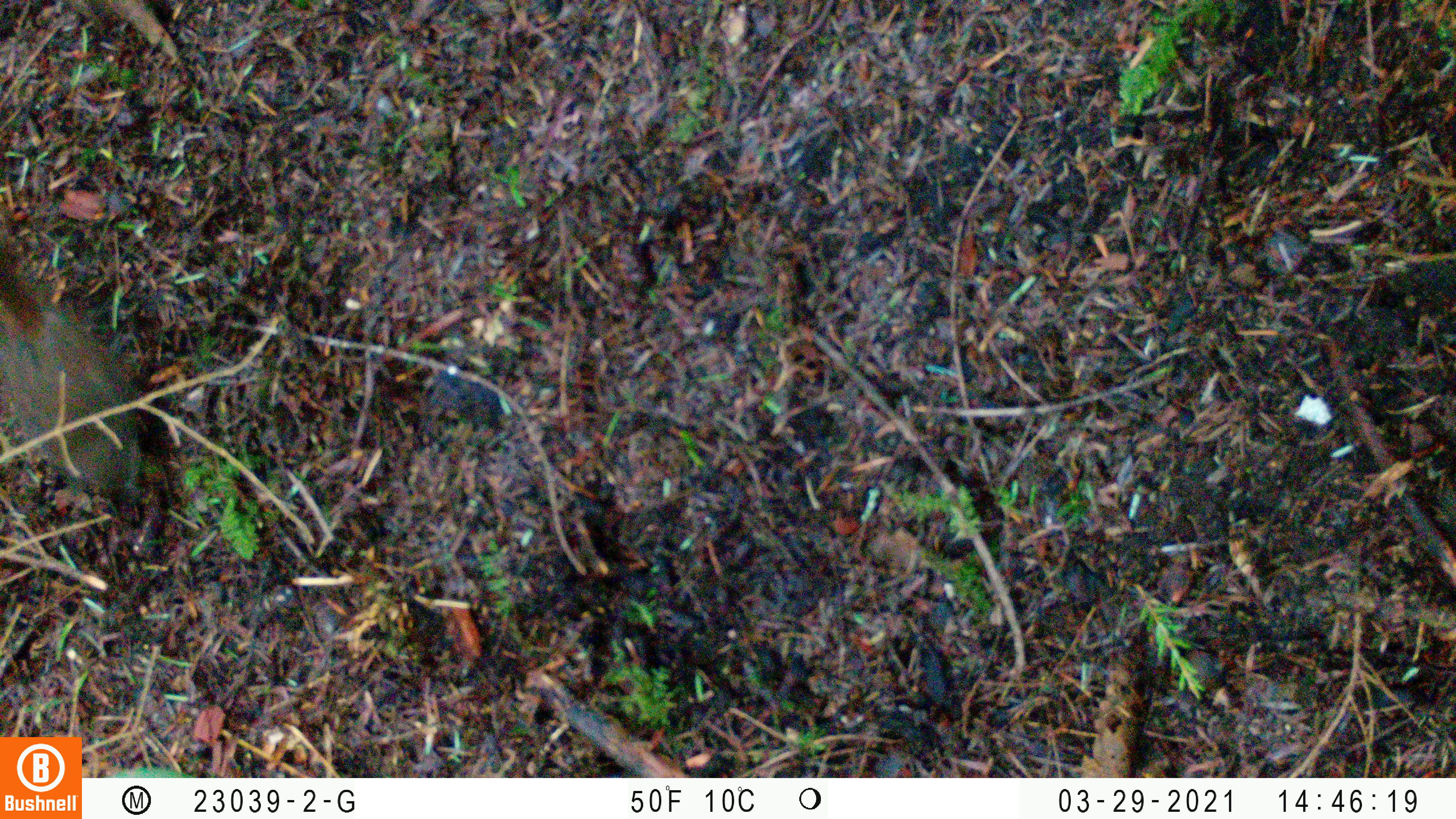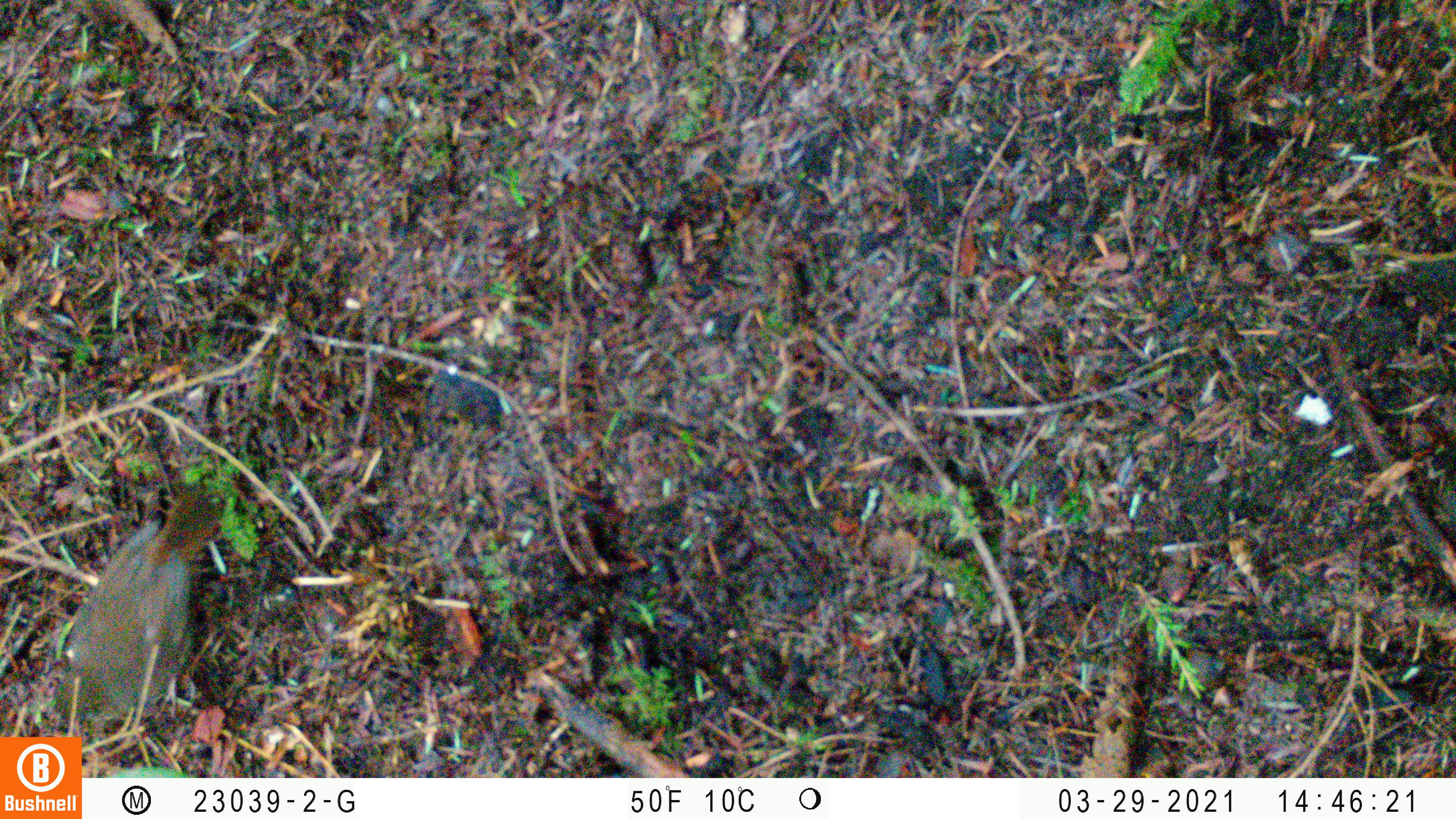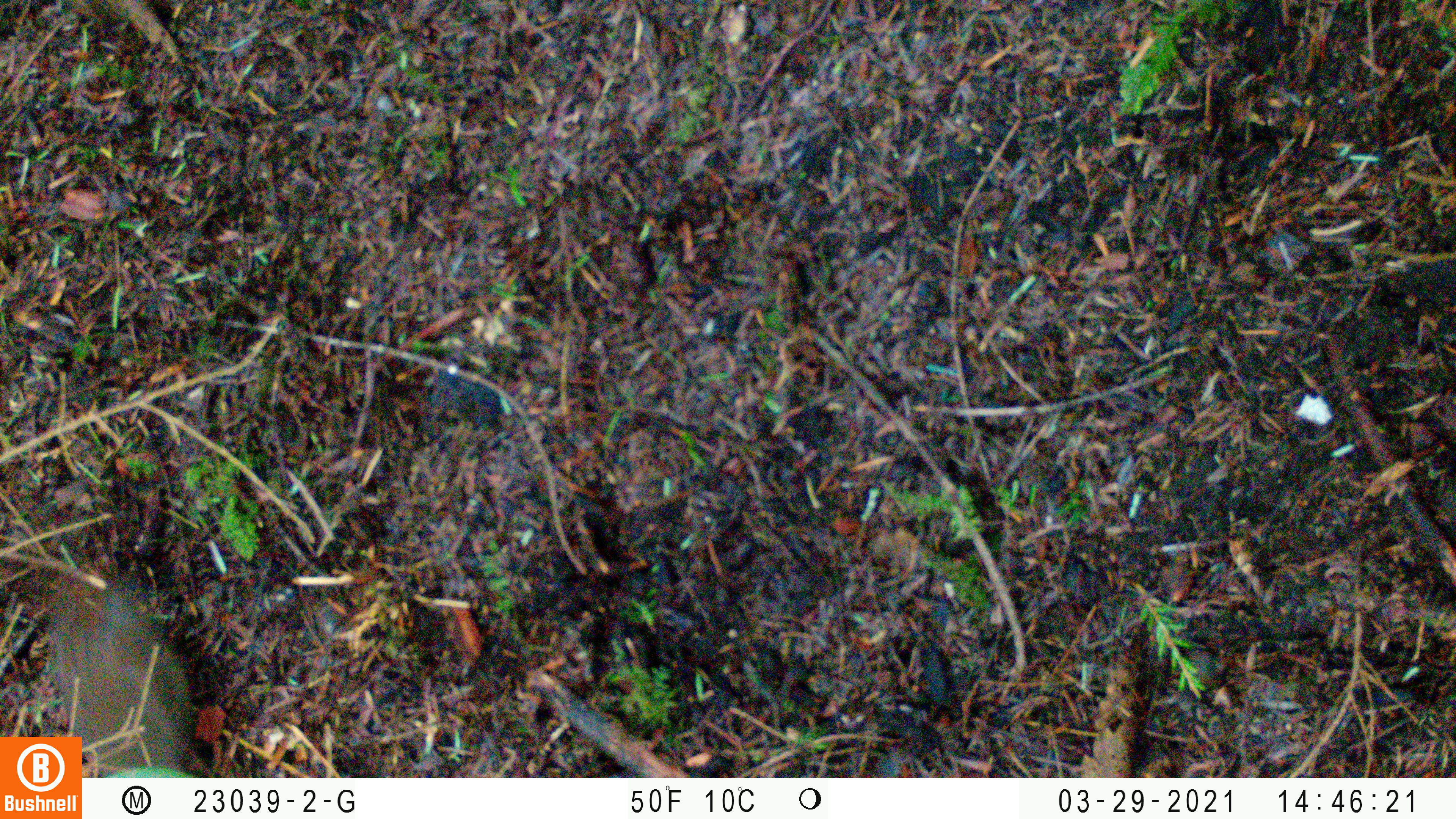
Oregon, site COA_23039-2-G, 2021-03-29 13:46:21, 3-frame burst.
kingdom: Animalia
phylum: Chordata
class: Aves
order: Passeriformes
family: Turdidae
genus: Catharus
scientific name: Catharus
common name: brown thrushes and nightingale-thrushes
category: catharus species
Catharus species (brown thrushes and nightingale-thrushes) (Catharus).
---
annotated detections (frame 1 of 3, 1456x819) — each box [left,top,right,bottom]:
catharus species: [0,205,222,529]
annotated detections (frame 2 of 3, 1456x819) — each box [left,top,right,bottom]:
catharus species: [33,450,269,735]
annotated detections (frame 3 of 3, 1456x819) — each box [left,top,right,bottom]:
catharus species: [25,539,235,735]